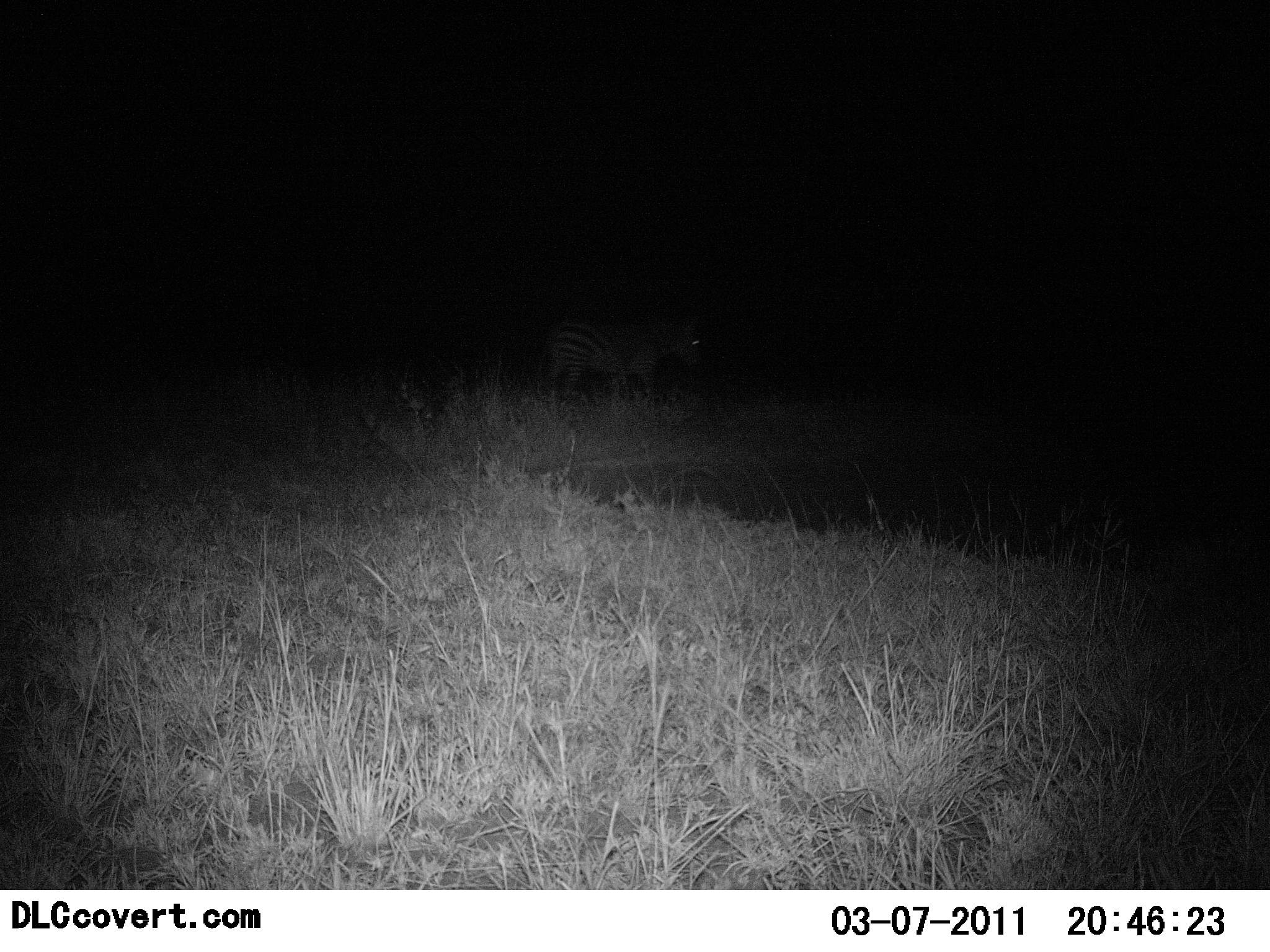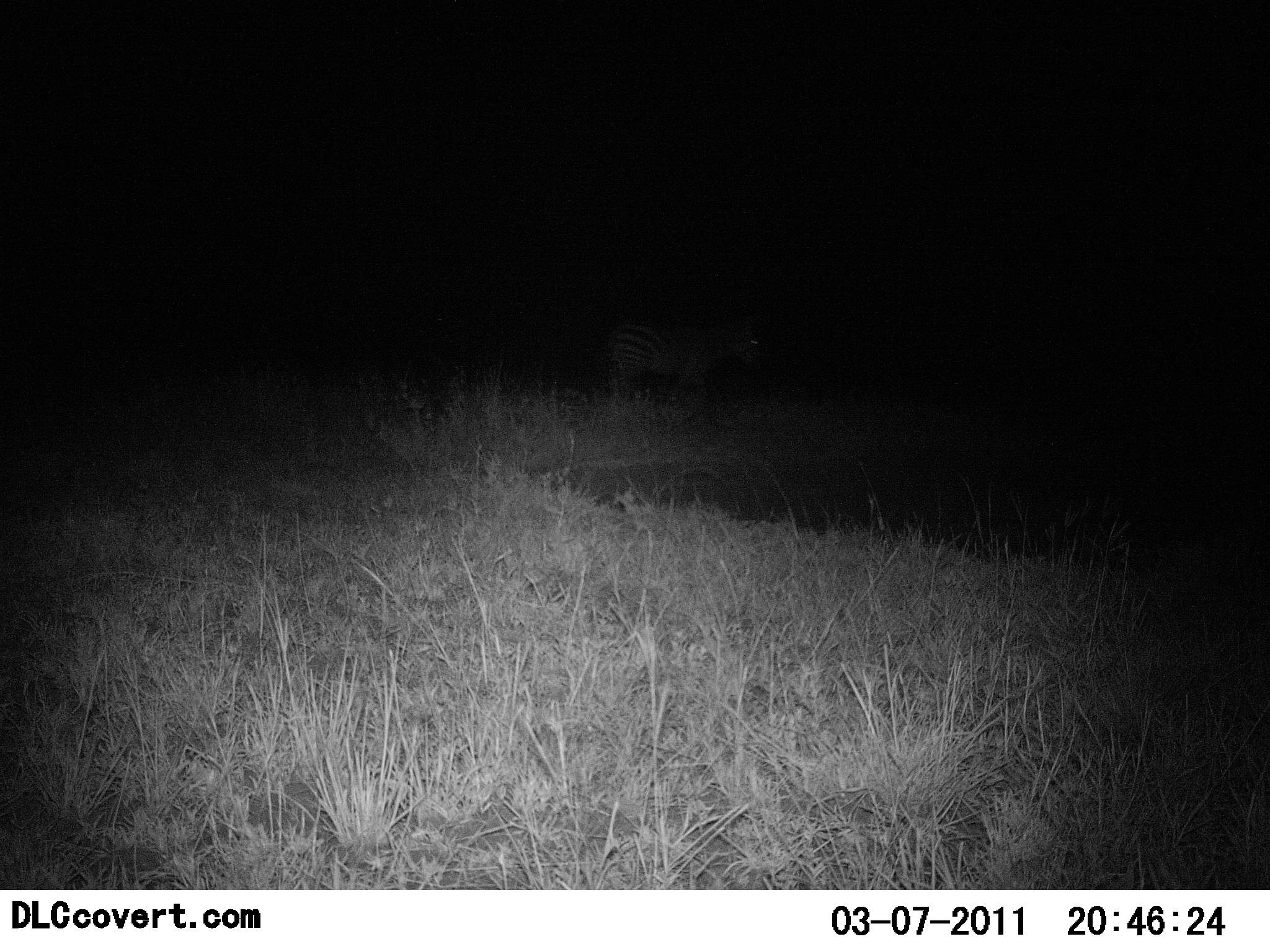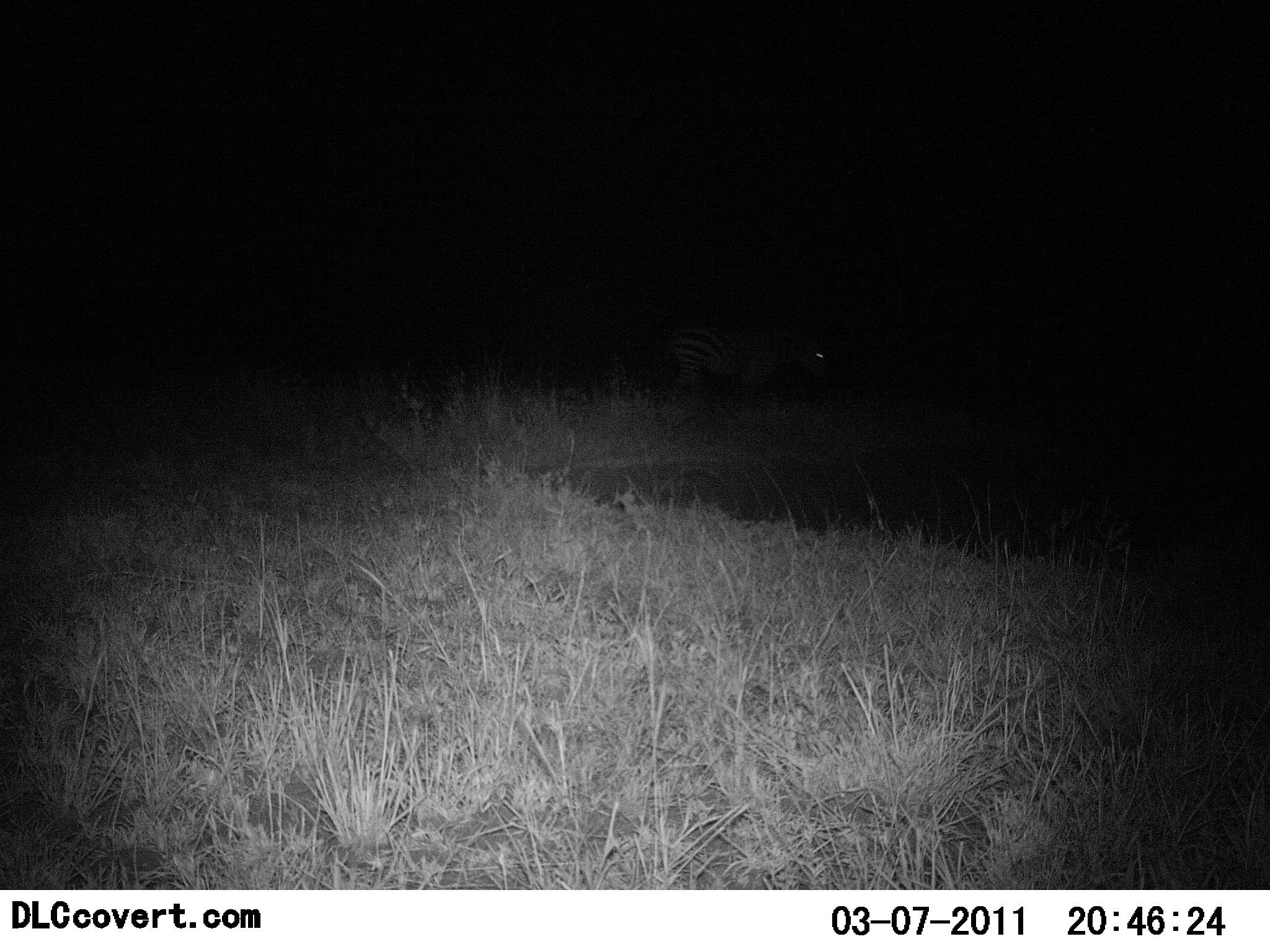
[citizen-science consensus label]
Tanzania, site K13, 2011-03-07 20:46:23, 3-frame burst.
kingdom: Animalia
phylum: Chordata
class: Mammalia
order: Perissodactyla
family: Equidae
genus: Equus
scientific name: Equus quagga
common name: plains zebra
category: zebra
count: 1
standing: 27%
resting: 0%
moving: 82%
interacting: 0%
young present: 0%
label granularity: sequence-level